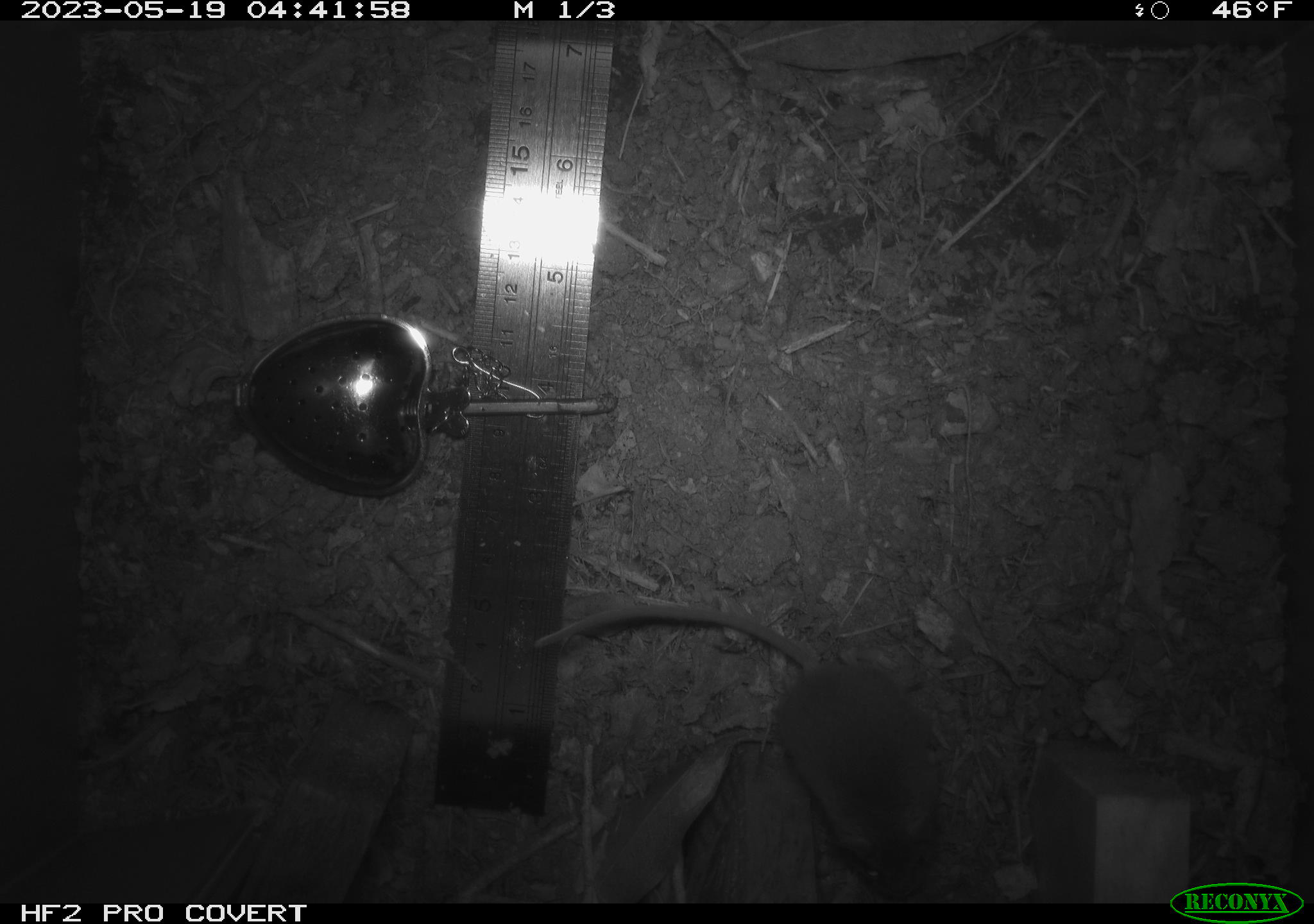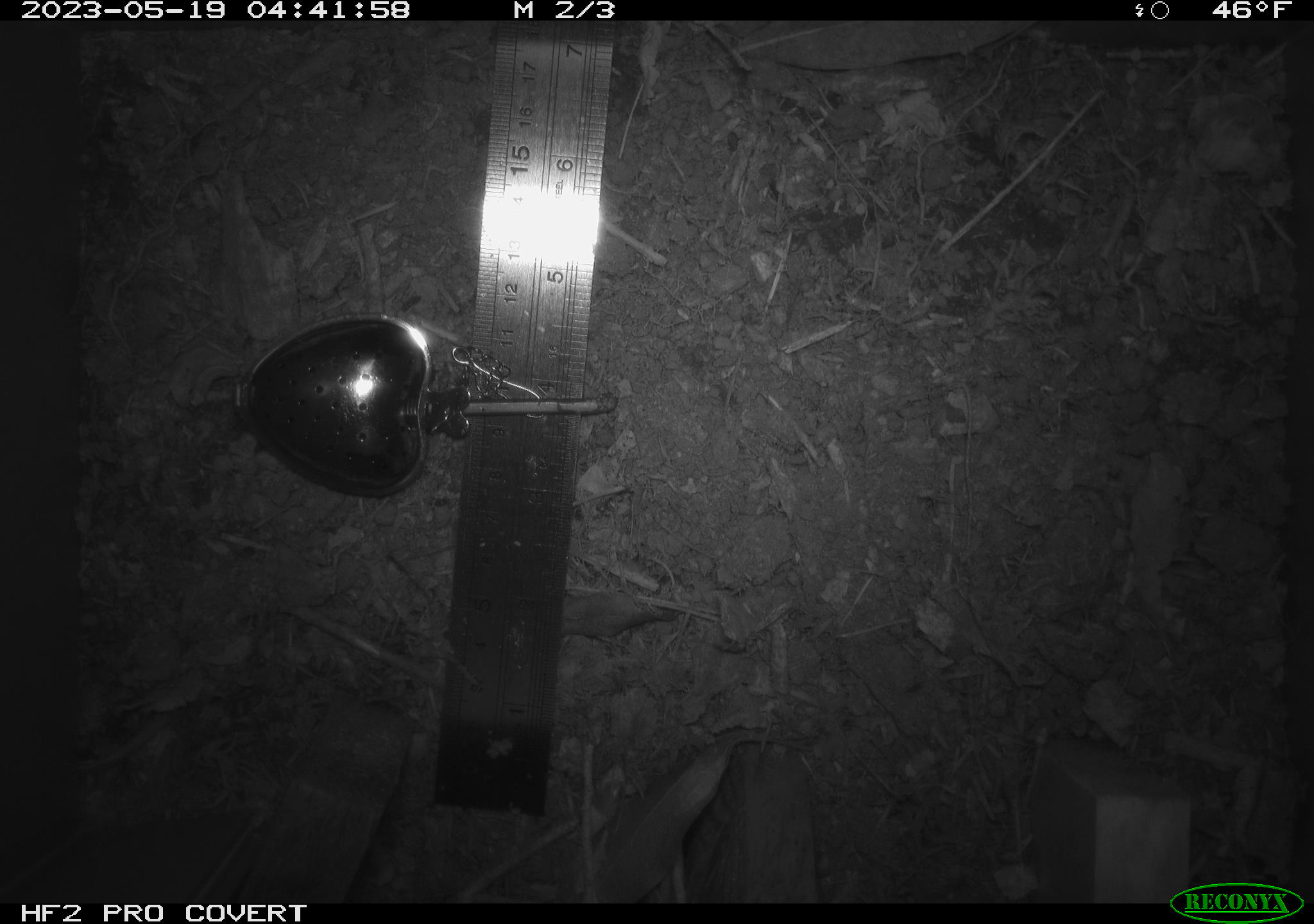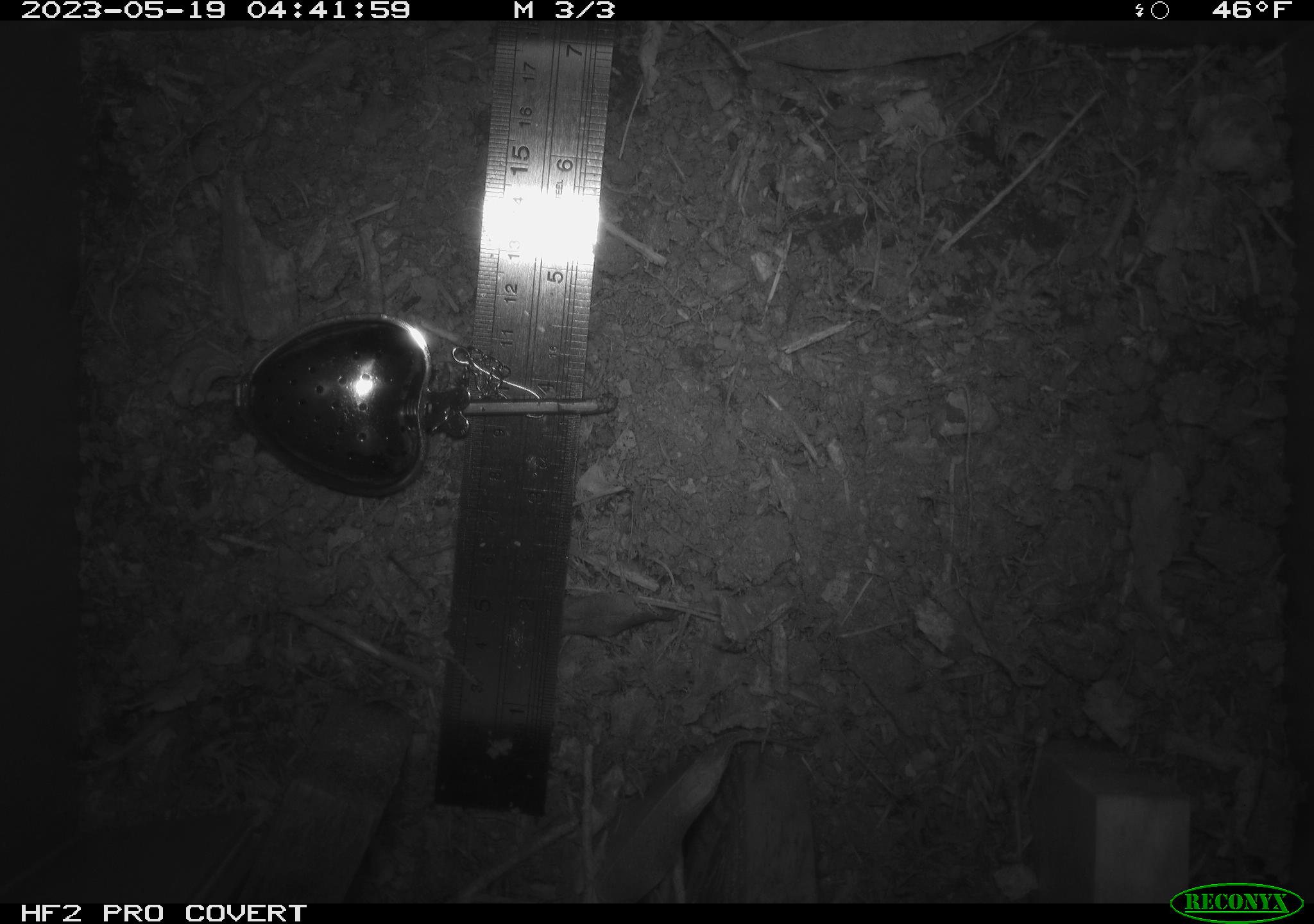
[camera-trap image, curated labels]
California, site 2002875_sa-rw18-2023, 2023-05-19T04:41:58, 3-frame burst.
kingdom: Animalia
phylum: Chordata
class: Mammalia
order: Rodentia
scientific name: Rodentia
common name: mouse species